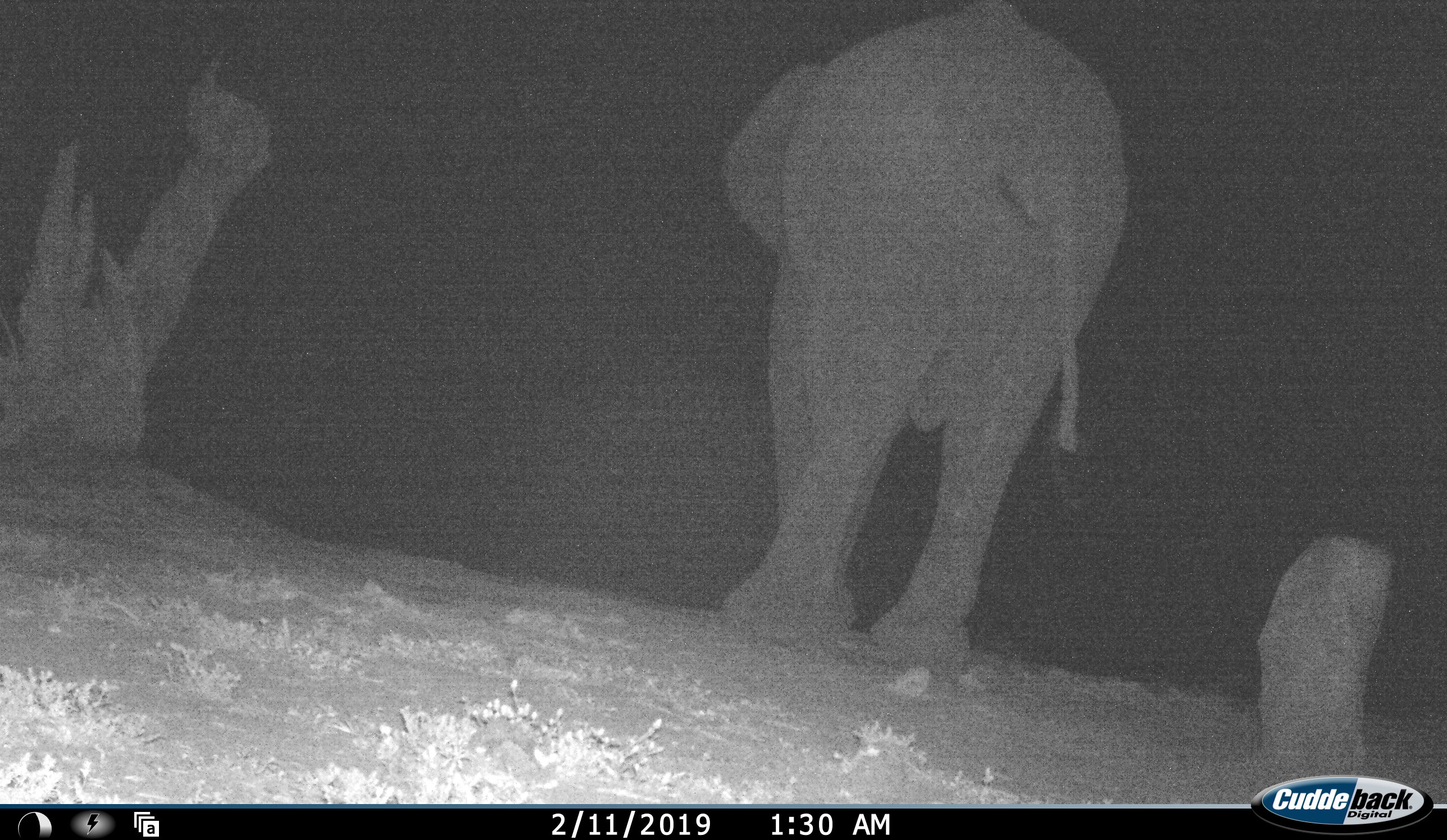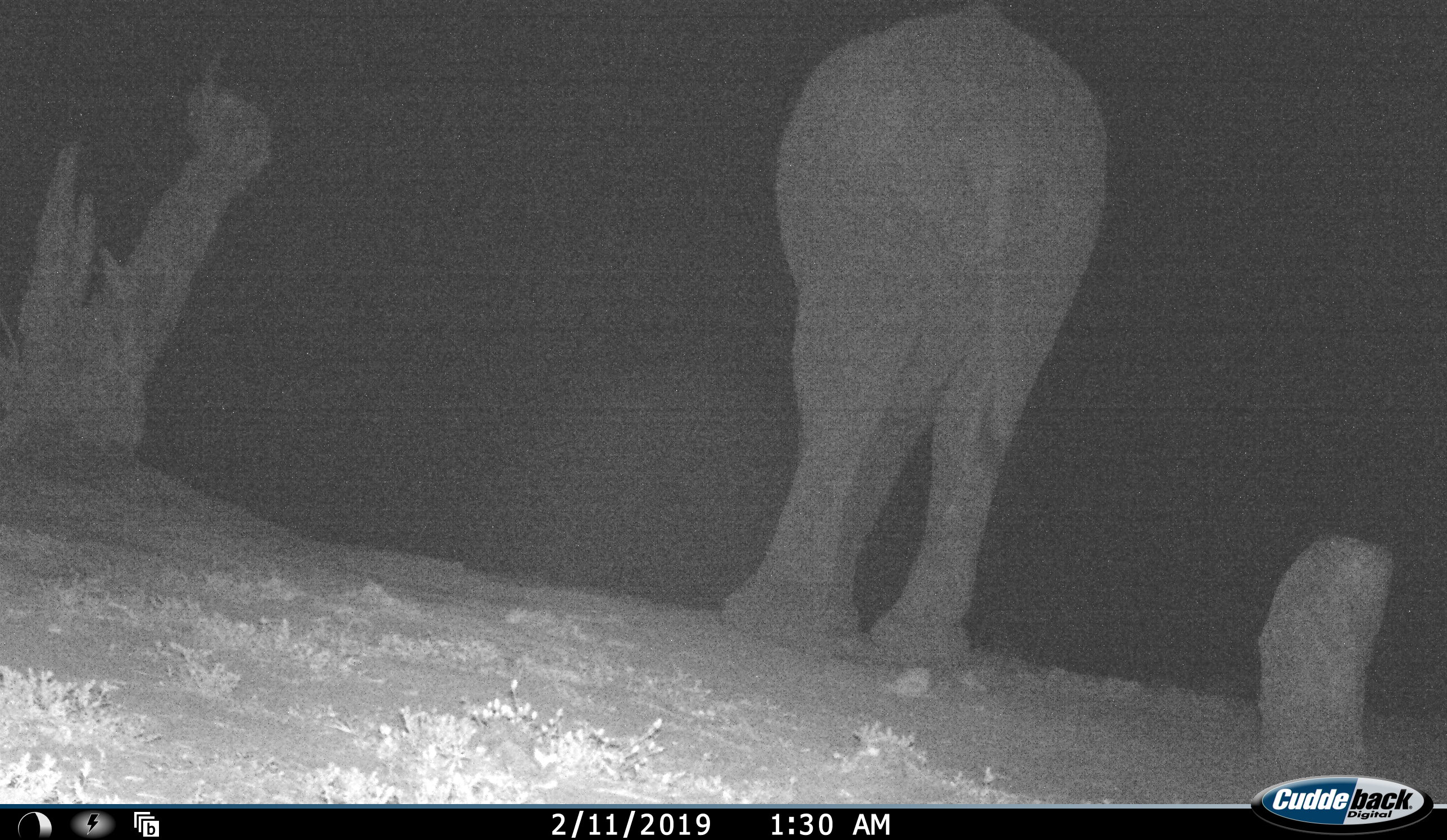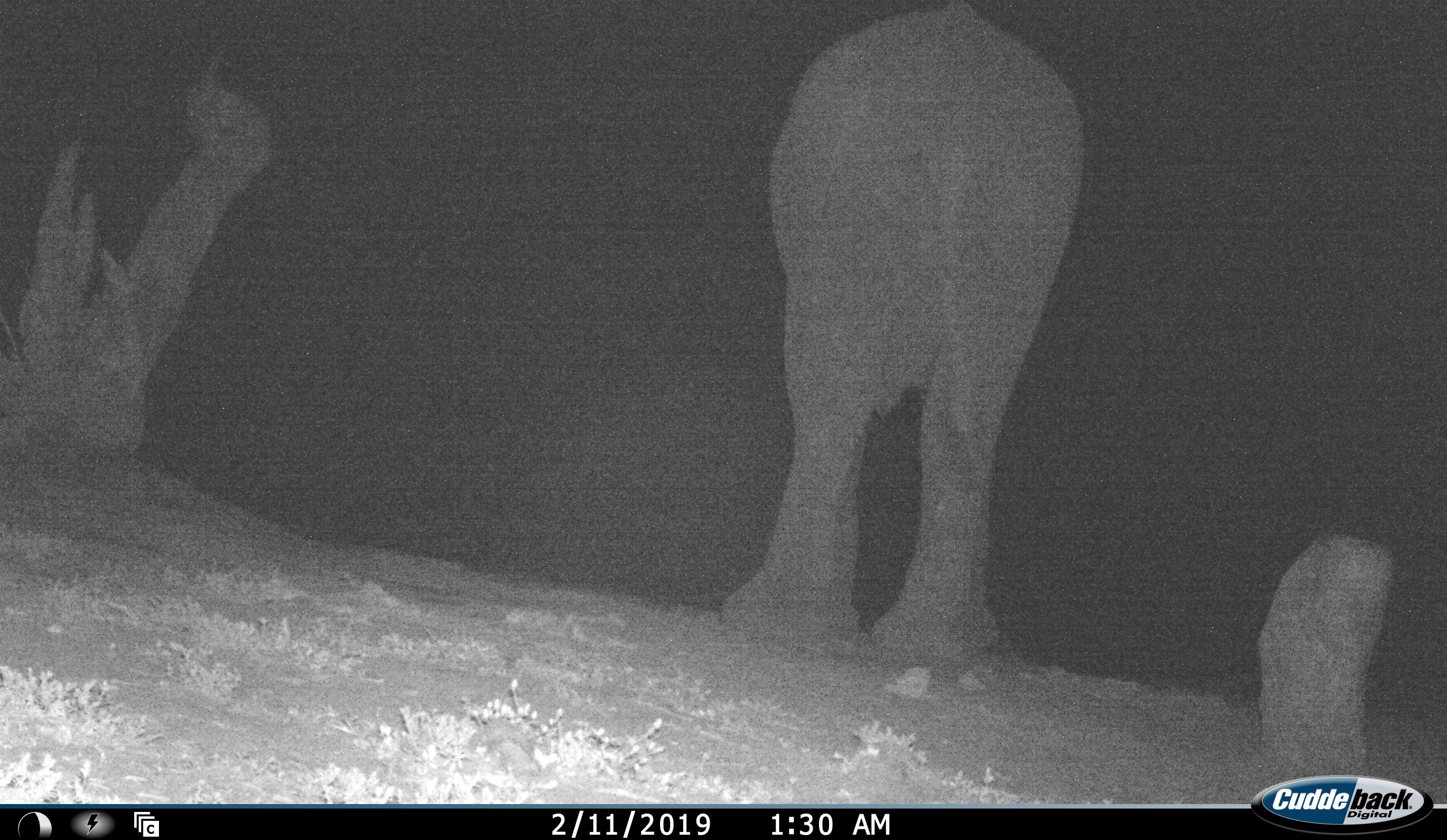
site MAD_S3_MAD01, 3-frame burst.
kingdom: Animalia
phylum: Chordata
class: Mammalia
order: Proboscidea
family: Elephantidae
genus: Loxodonta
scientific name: Loxodonta africana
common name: african bush elephant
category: elephant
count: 1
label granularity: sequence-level